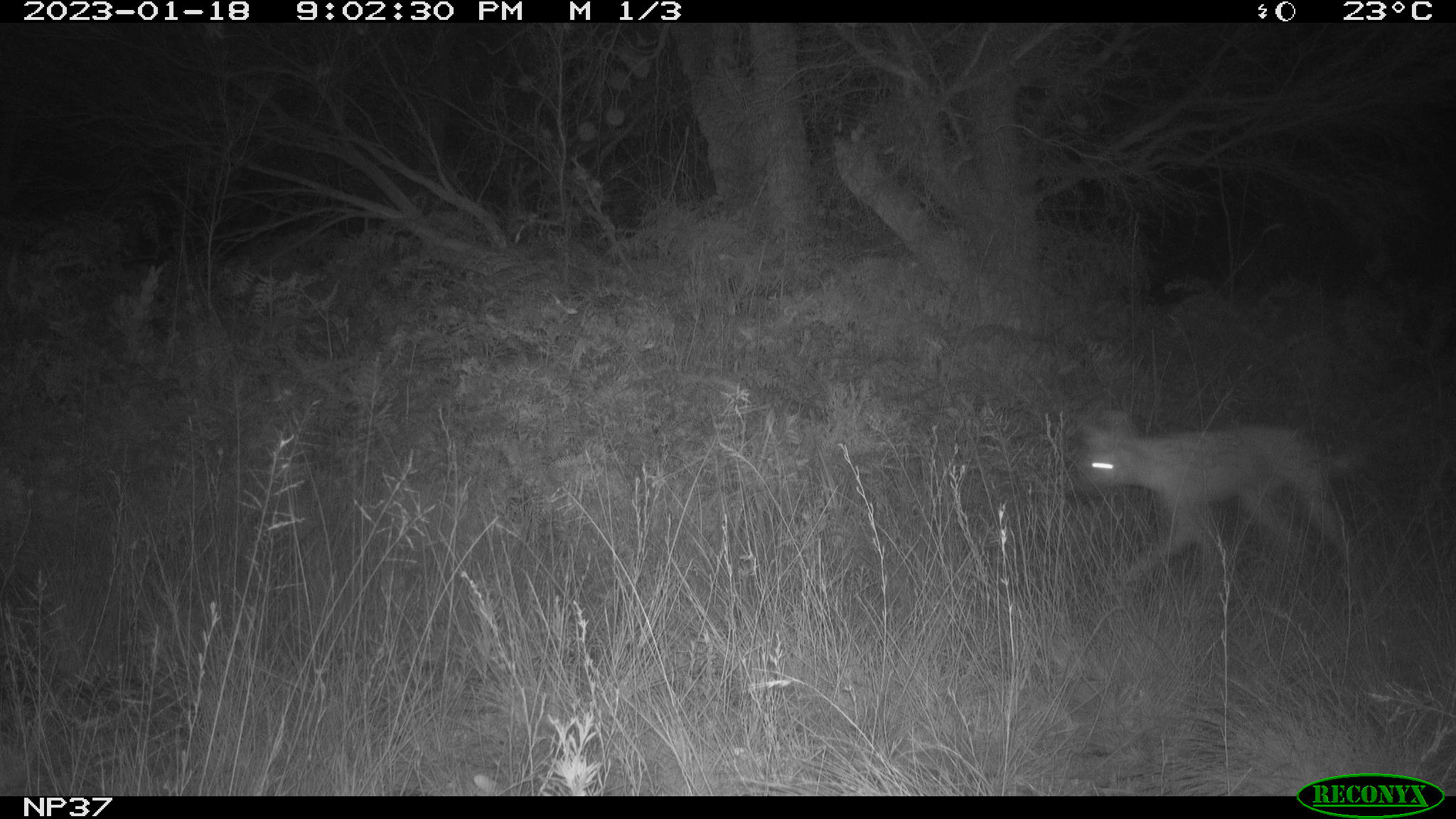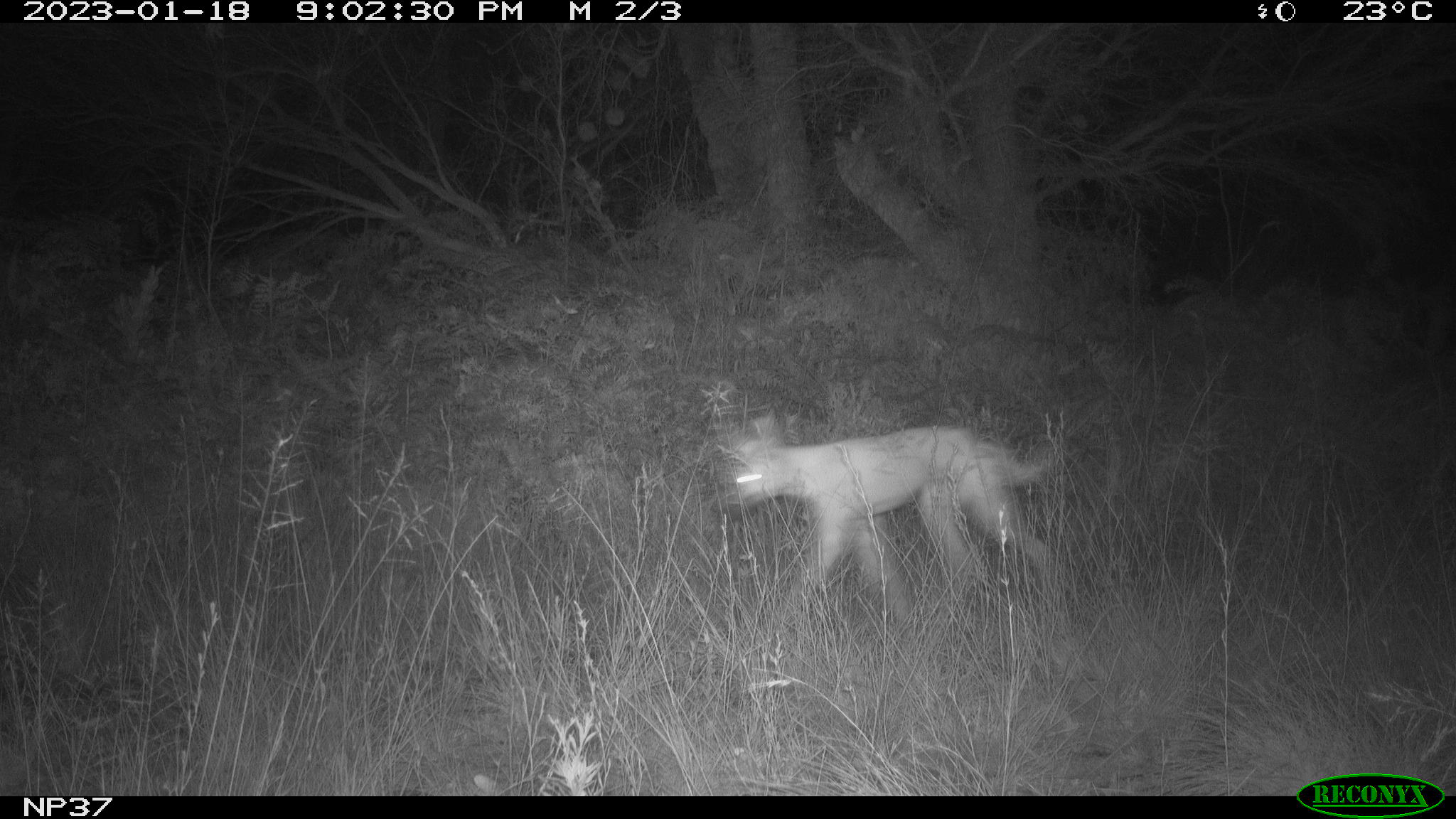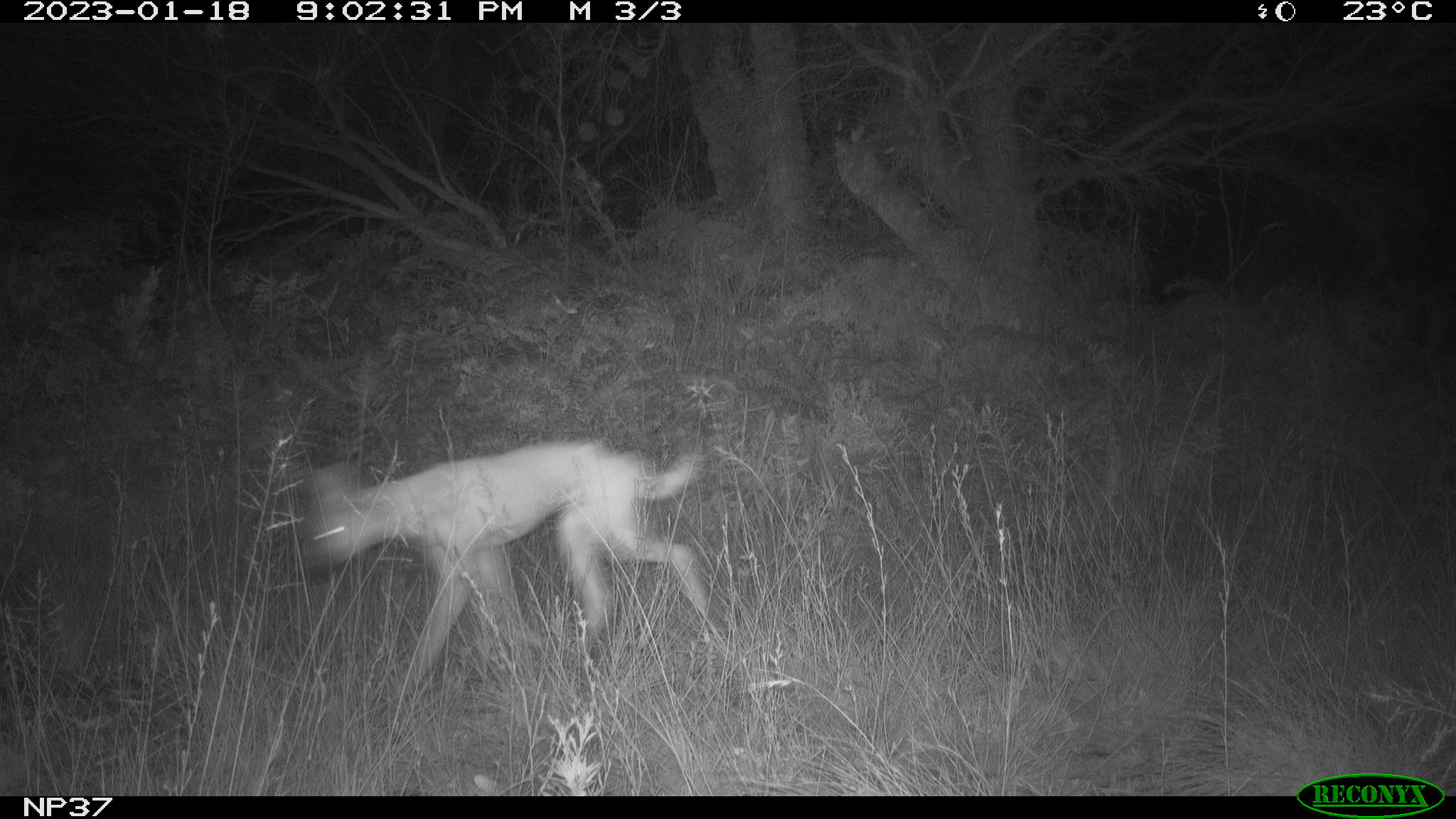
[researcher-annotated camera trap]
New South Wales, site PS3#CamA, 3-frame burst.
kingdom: Animalia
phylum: Chordata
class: Mammalia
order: Carnivora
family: Canidae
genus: Canis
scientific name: Canis familiaris dingo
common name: dingo